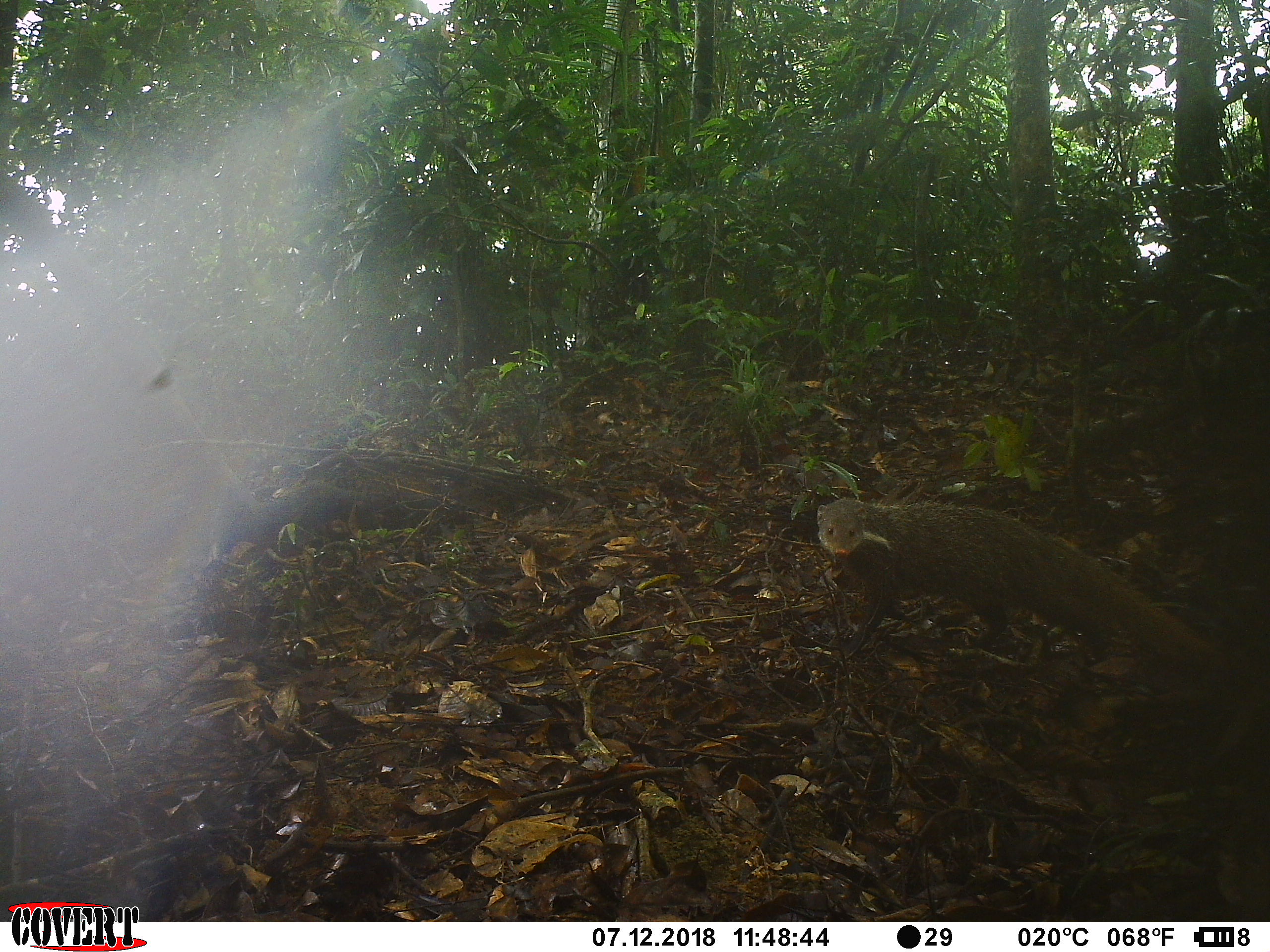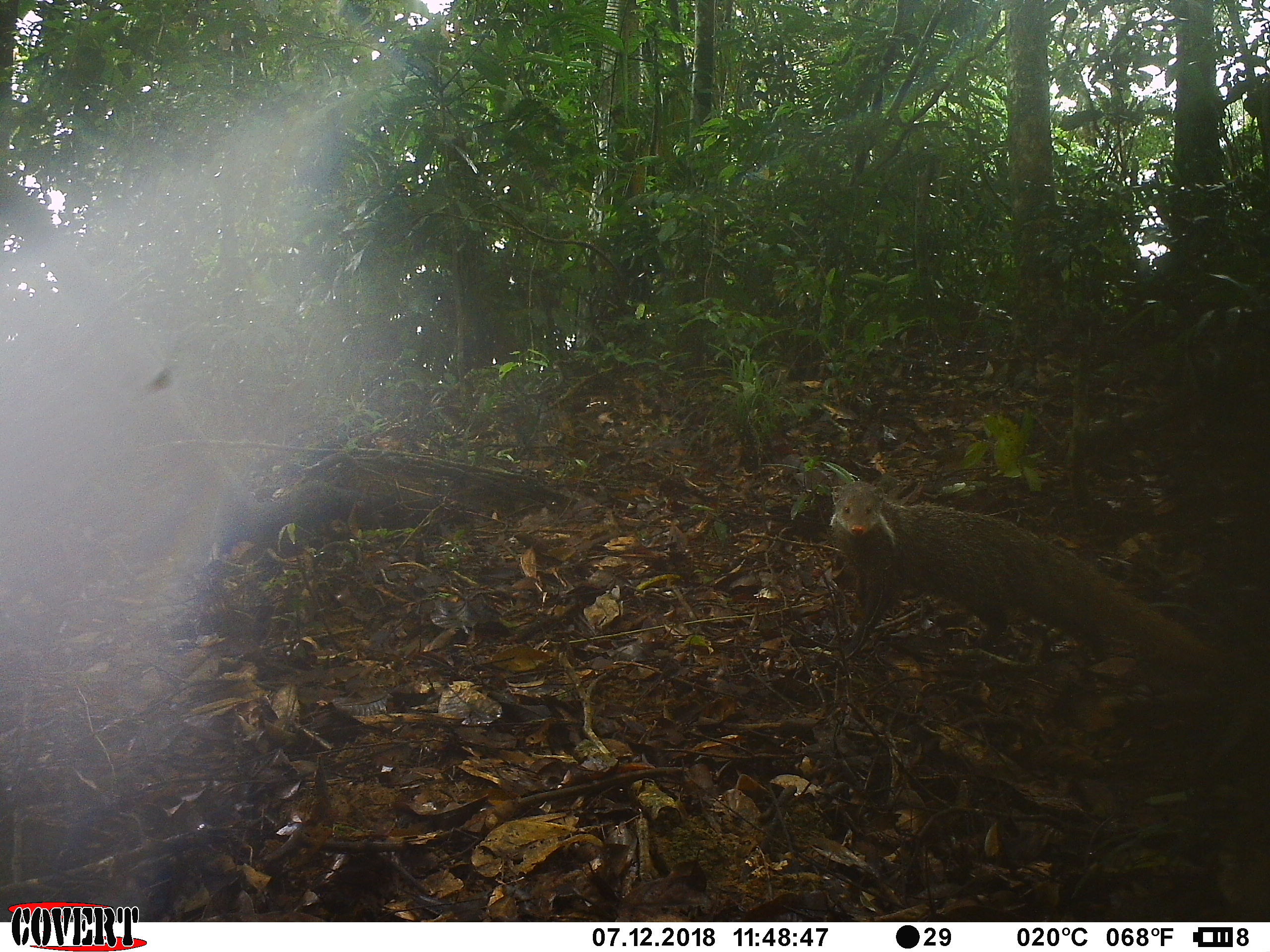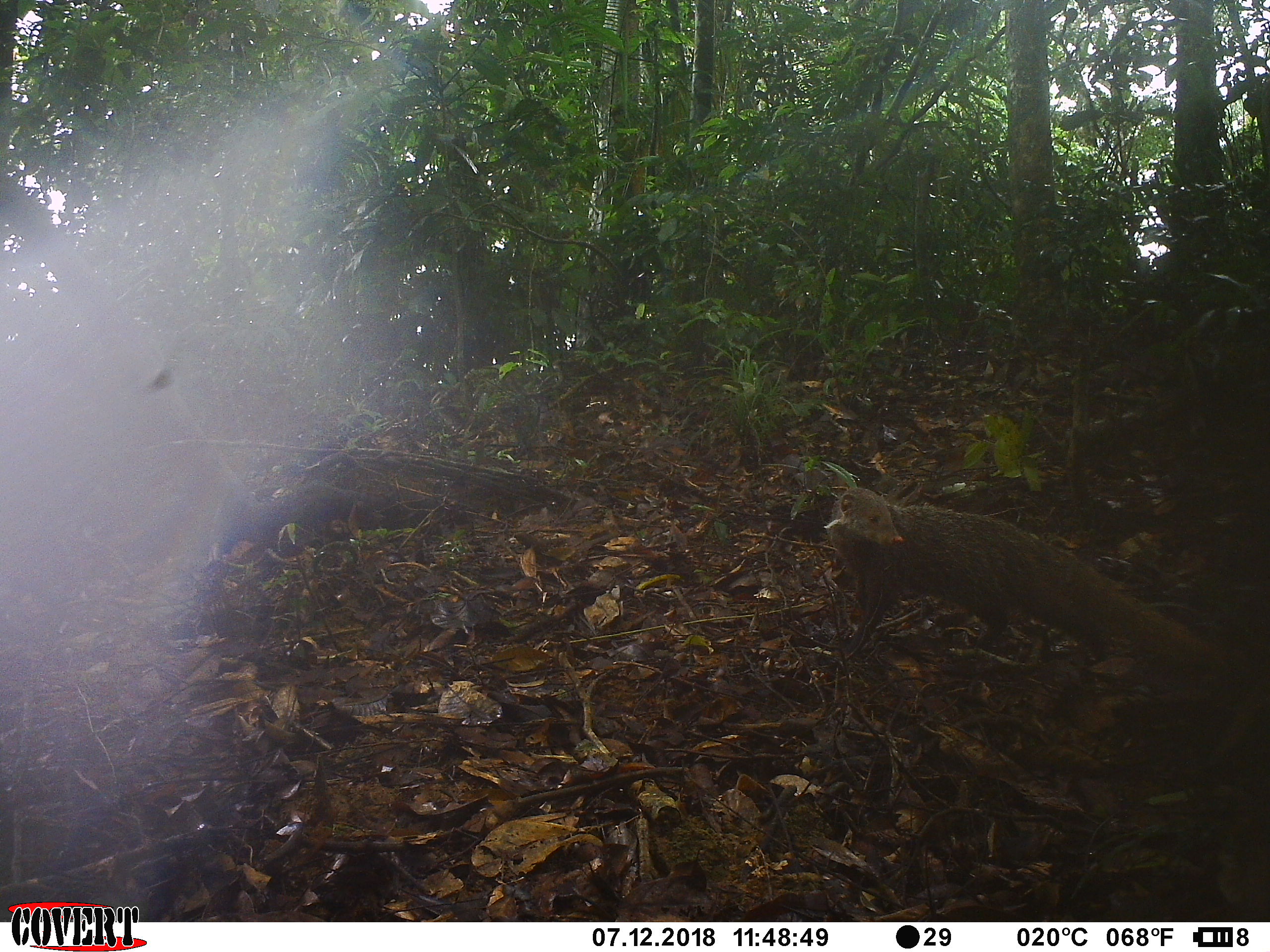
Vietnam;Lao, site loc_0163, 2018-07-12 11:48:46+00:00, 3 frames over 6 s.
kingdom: Animalia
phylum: Chordata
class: Mammalia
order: Carnivora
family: Herpestidae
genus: Urva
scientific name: Urva urva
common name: crab-eating mongoose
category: crab eating mongoose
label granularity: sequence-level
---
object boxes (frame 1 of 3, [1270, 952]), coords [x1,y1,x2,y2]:
crab eating mongoose: [816,497,1226,676]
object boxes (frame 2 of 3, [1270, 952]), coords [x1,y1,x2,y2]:
crab eating mongoose: [829,479,1215,674]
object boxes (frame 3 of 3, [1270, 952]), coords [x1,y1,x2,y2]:
crab eating mongoose: [826,487,1221,676]